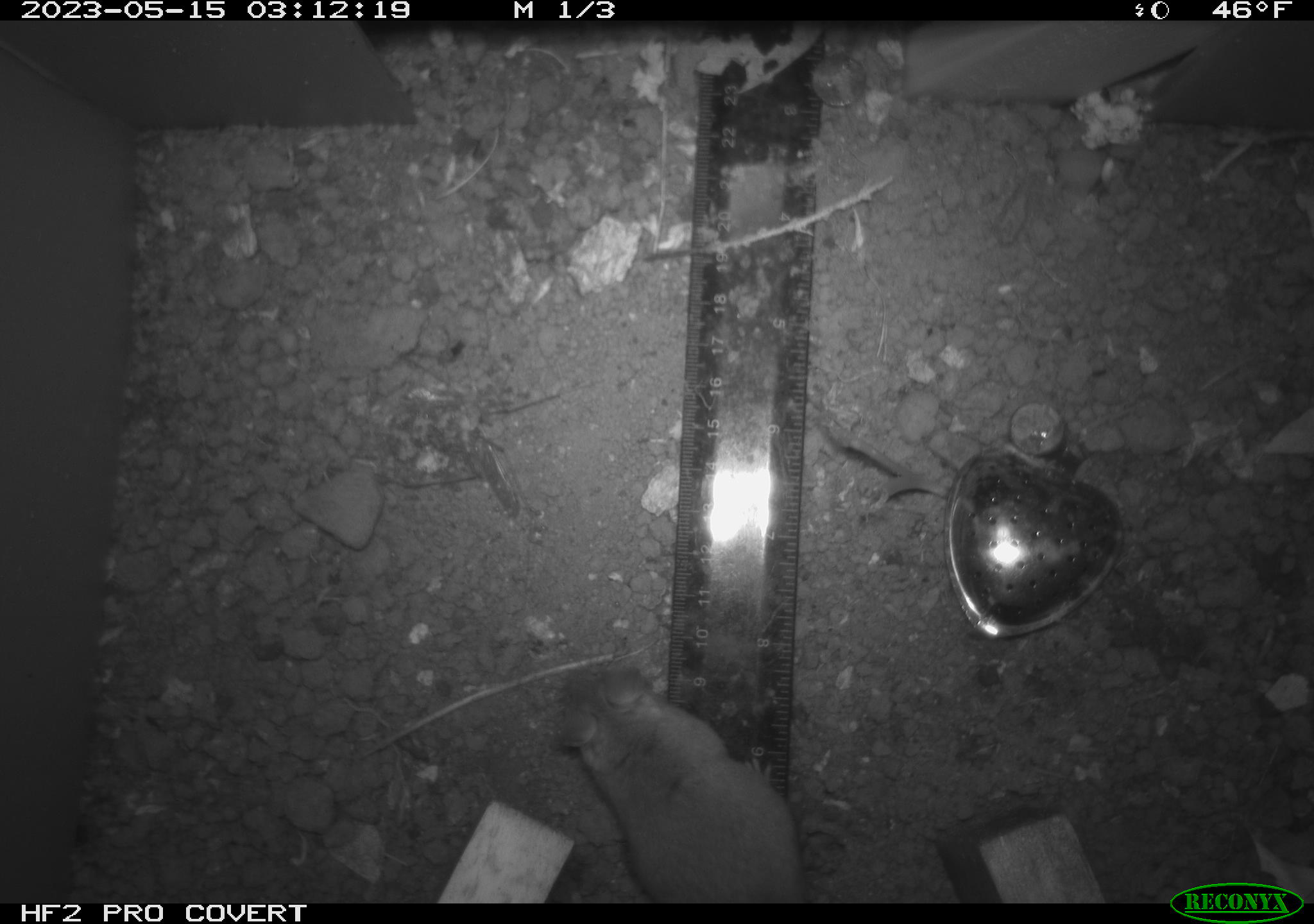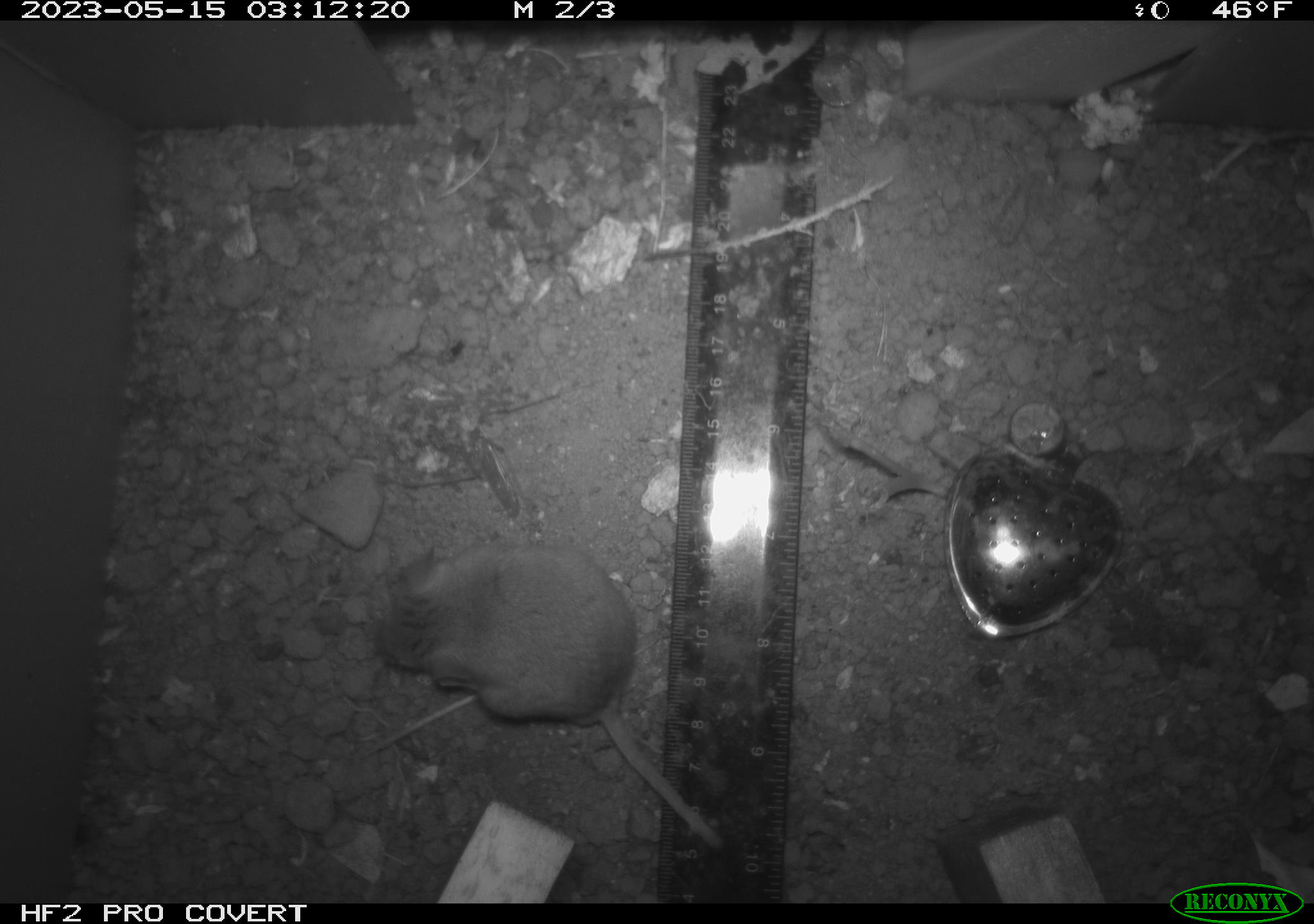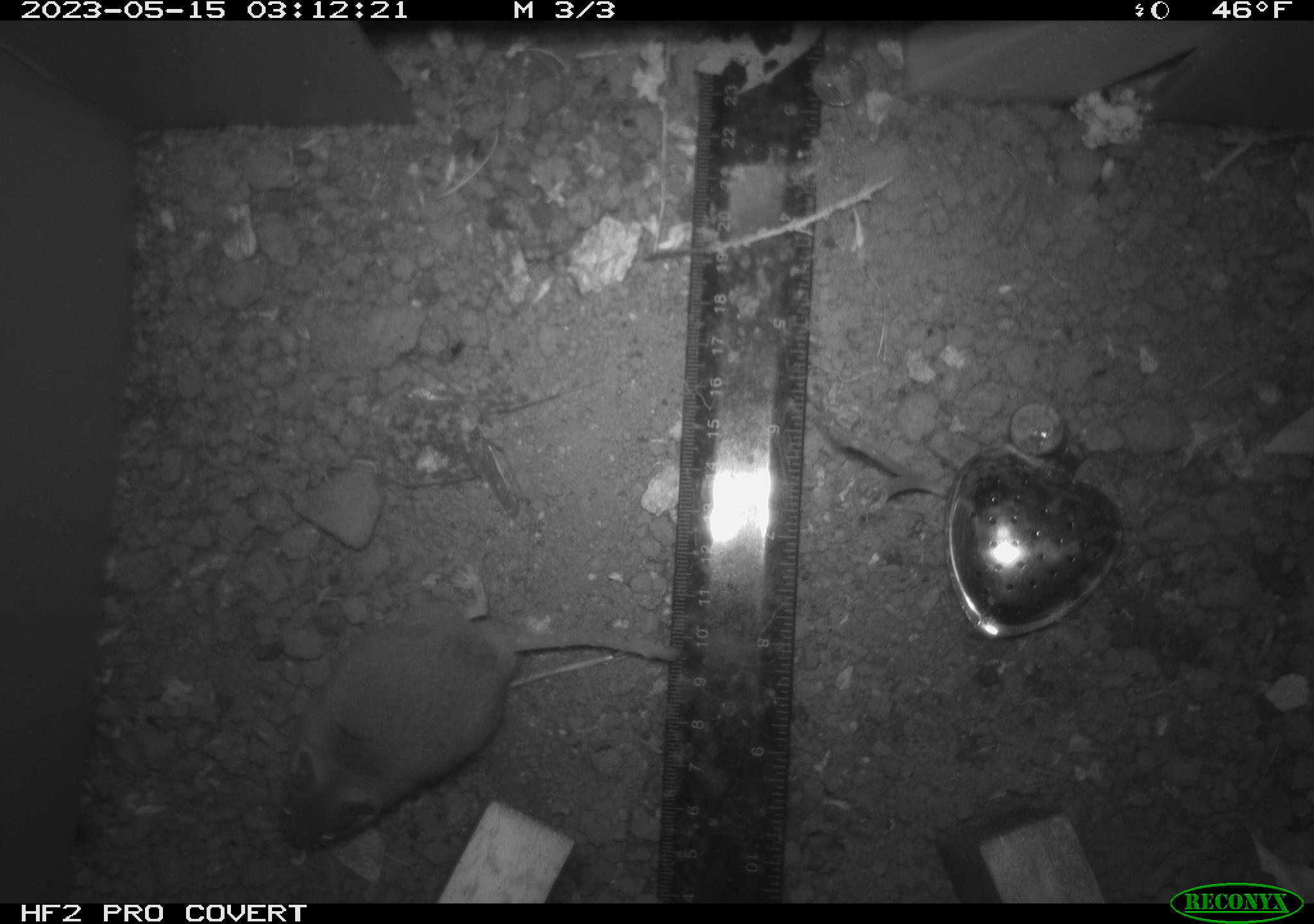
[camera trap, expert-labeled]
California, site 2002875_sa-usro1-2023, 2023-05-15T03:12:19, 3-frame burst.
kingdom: Animalia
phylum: Chordata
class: Mammalia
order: Rodentia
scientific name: Rodentia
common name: mouse species